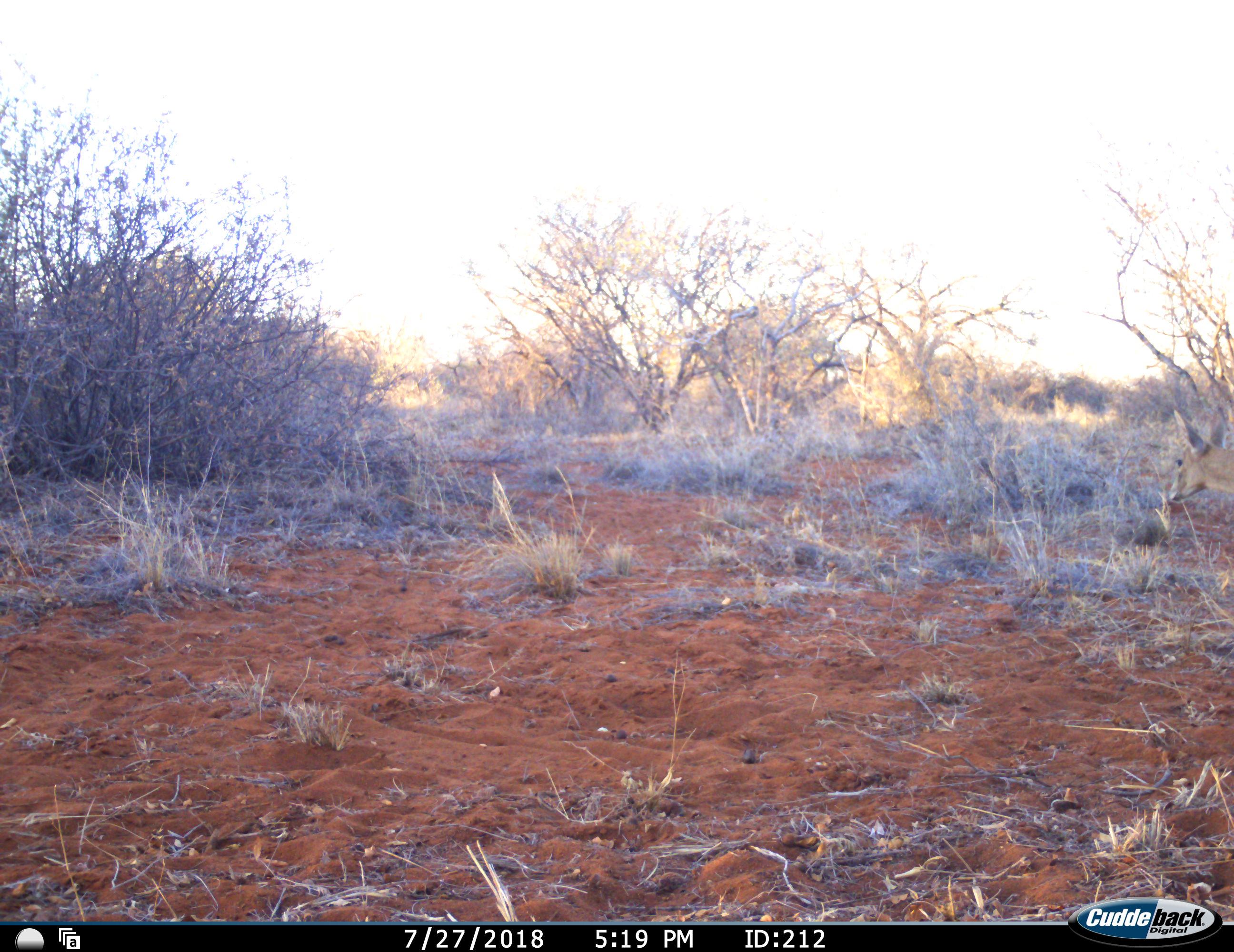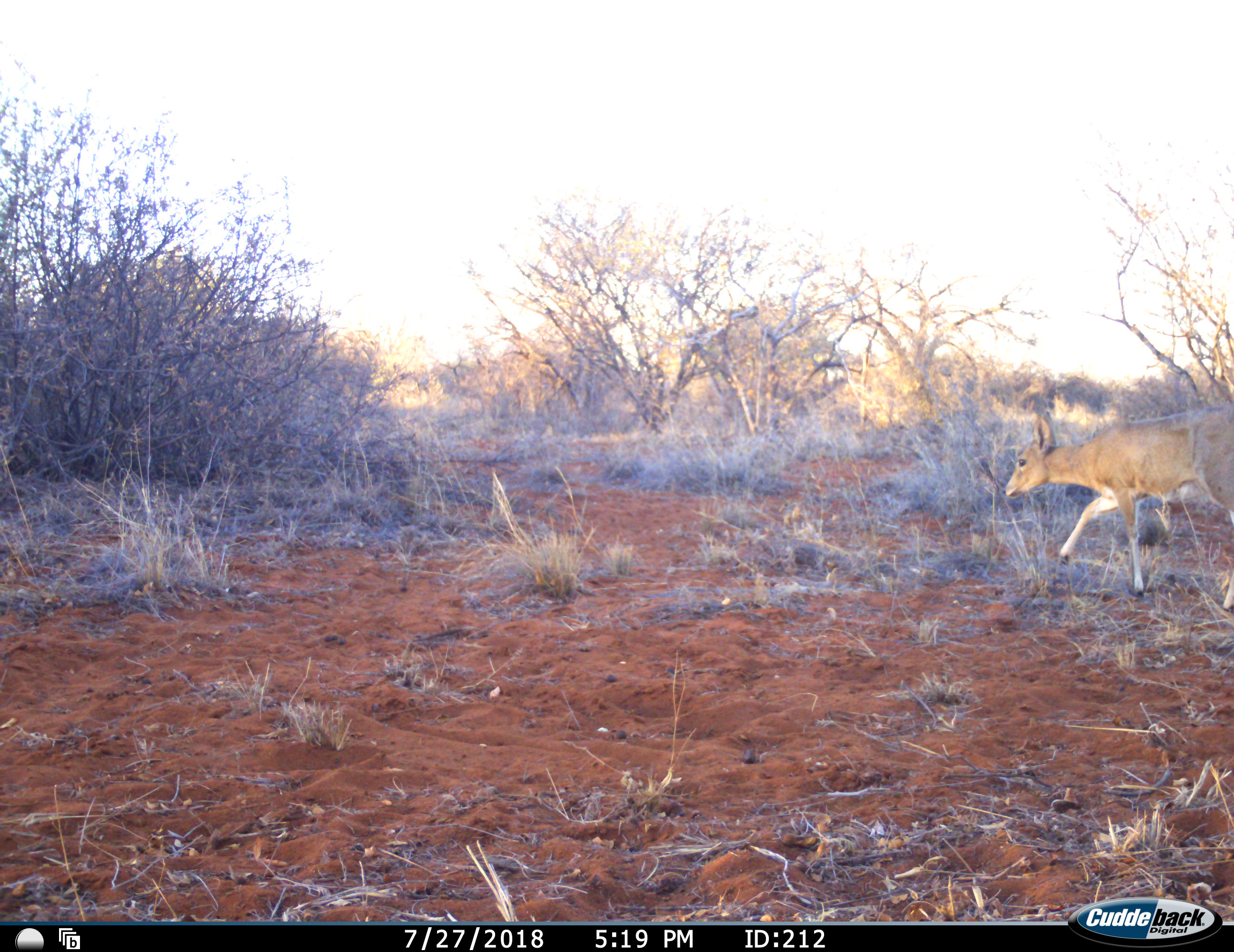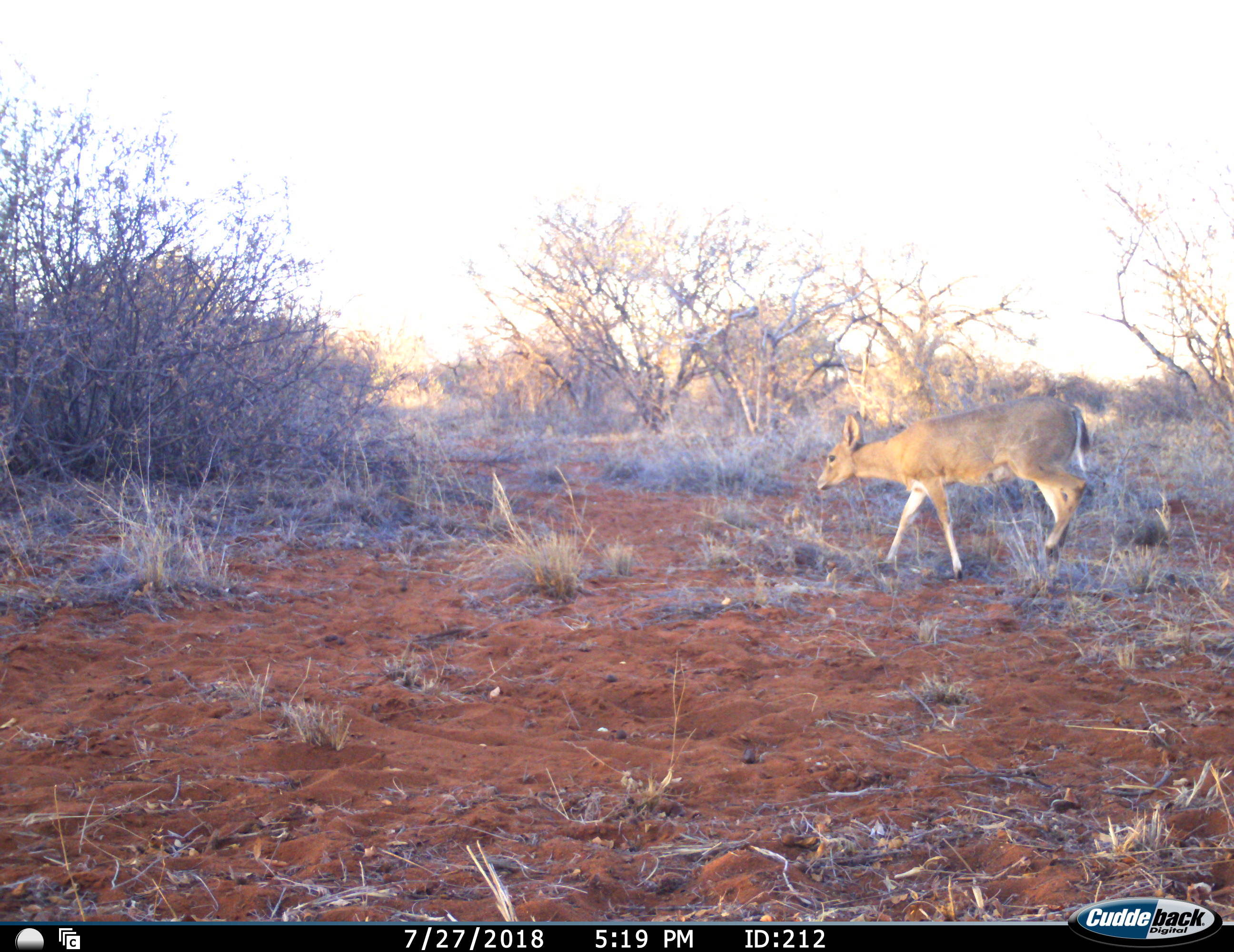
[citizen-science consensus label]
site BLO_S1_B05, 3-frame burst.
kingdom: Animalia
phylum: Chordata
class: Mammalia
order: Artiodactyla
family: Bovidae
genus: Redunca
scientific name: Redunca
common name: reedbuck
Reedbuck (Redunca), count 1. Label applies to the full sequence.